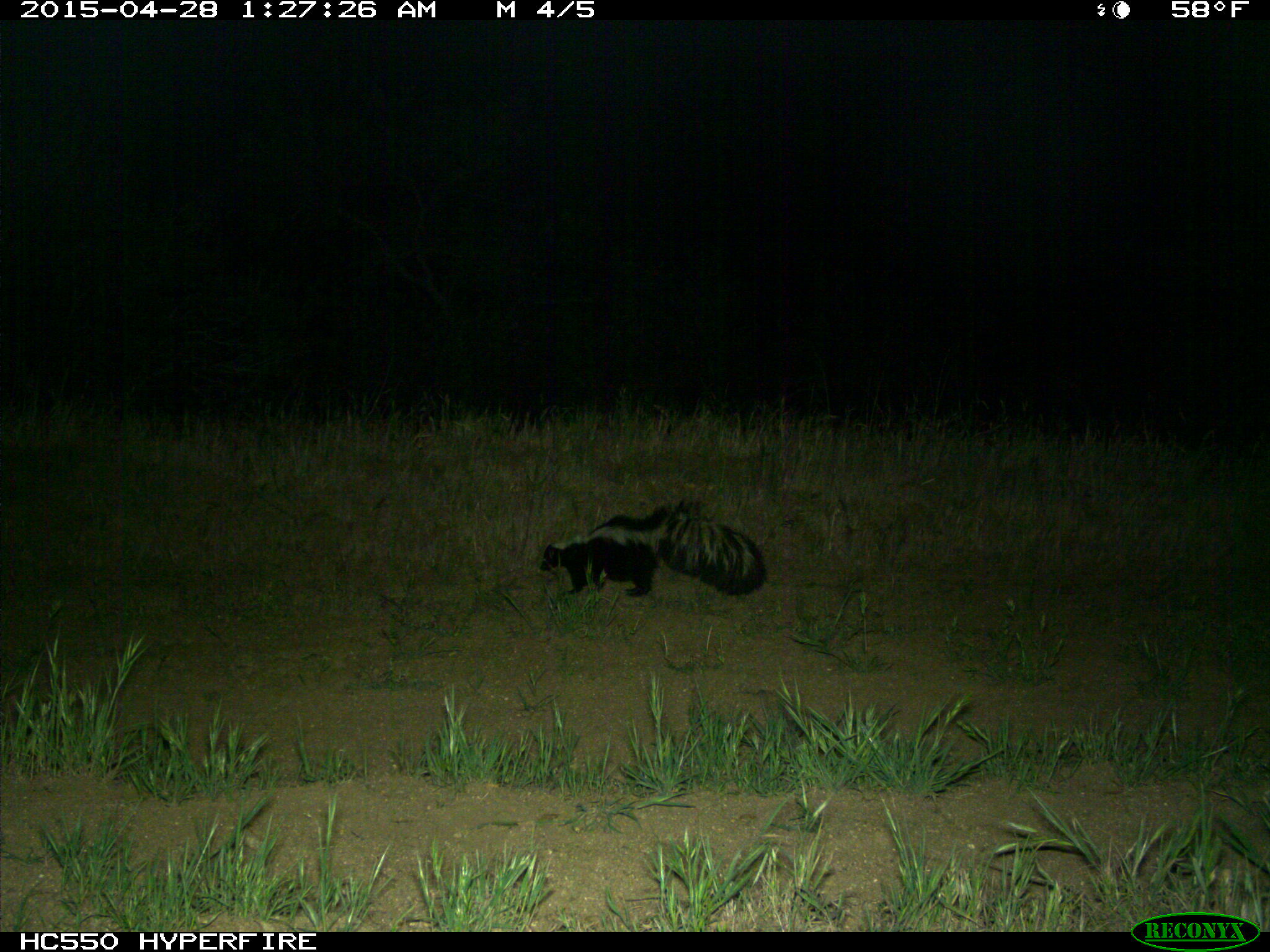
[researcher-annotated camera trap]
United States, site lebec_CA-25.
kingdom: Animalia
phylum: Chordata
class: Mammalia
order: Carnivora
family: Mephitidae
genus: Mephitis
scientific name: Mephitis mephitis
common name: striped skunk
Mephitis mephitis (striped skunk).